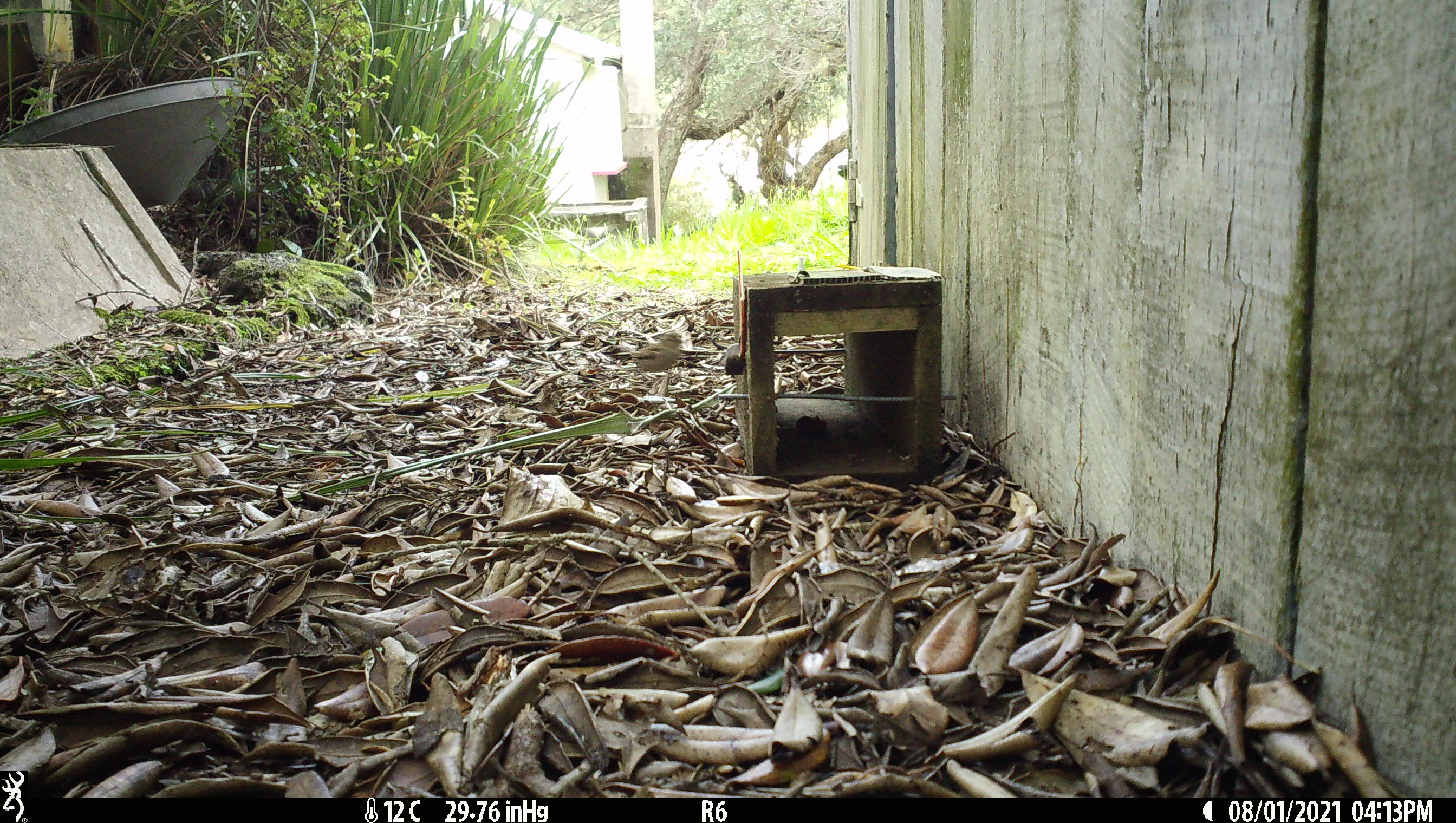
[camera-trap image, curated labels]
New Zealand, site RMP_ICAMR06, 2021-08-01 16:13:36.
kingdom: Animalia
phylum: Chordata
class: Aves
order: Passeriformes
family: Passeridae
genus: Passer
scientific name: Passer domesticus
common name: house sparrow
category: sparrow